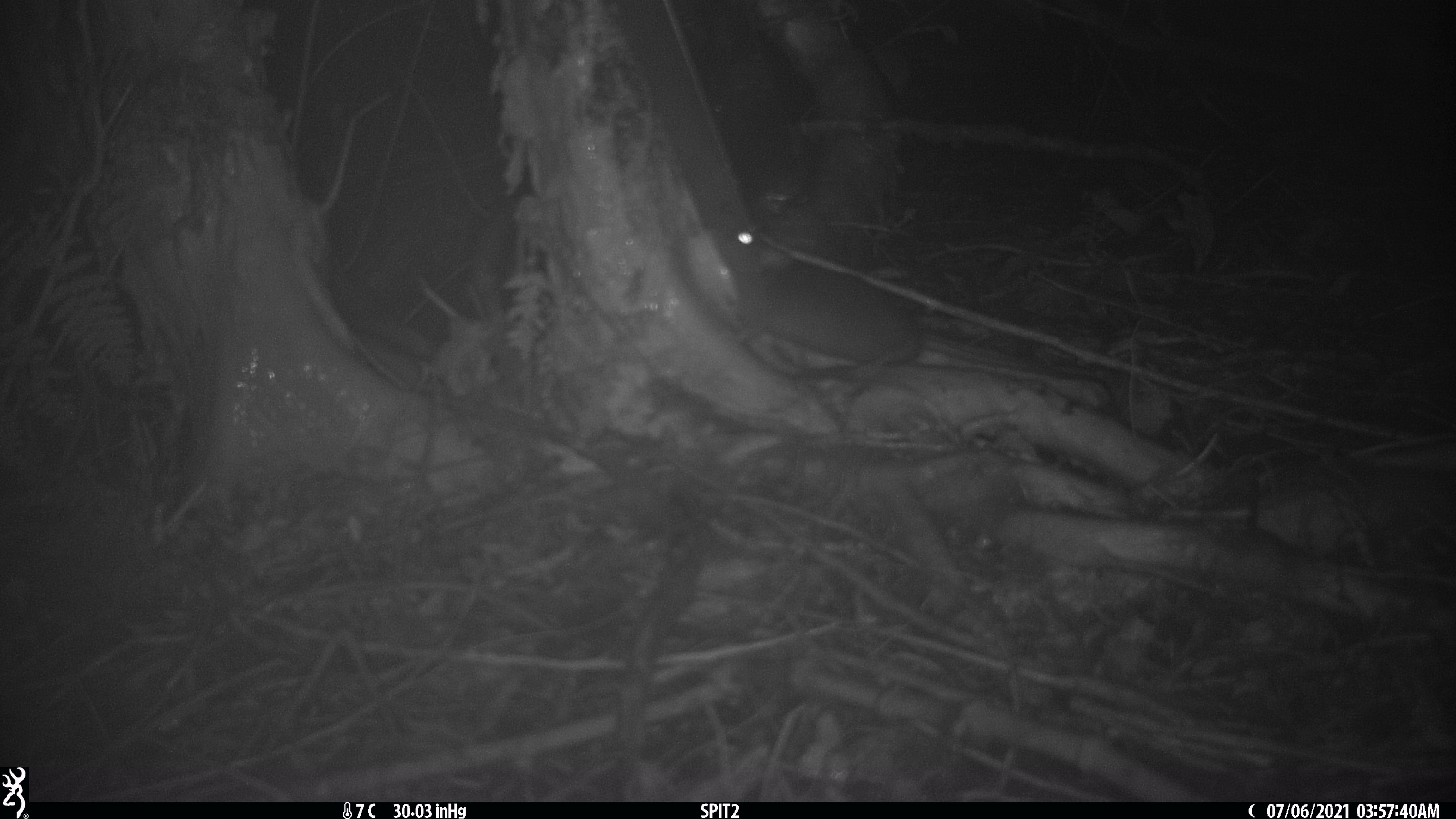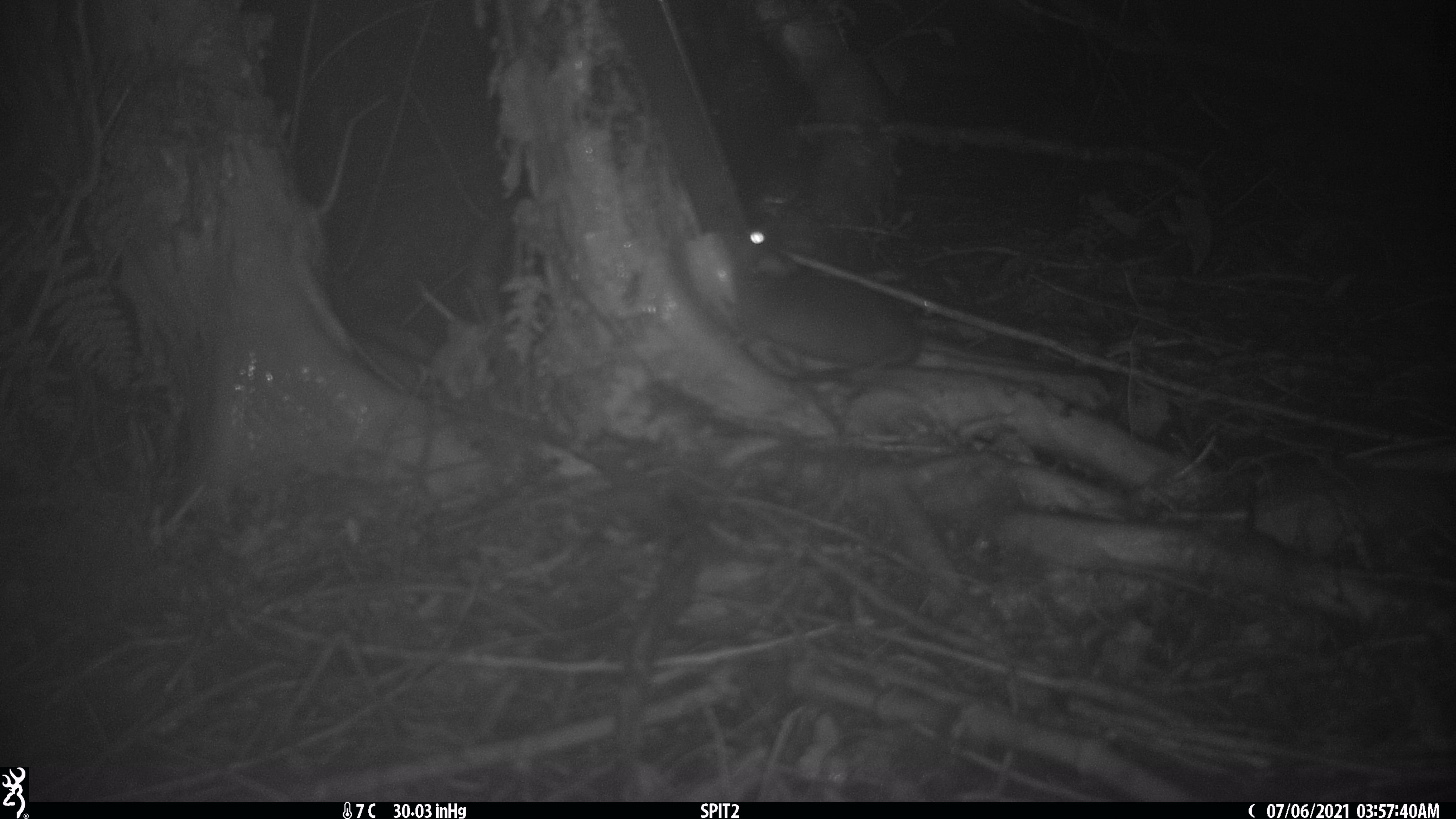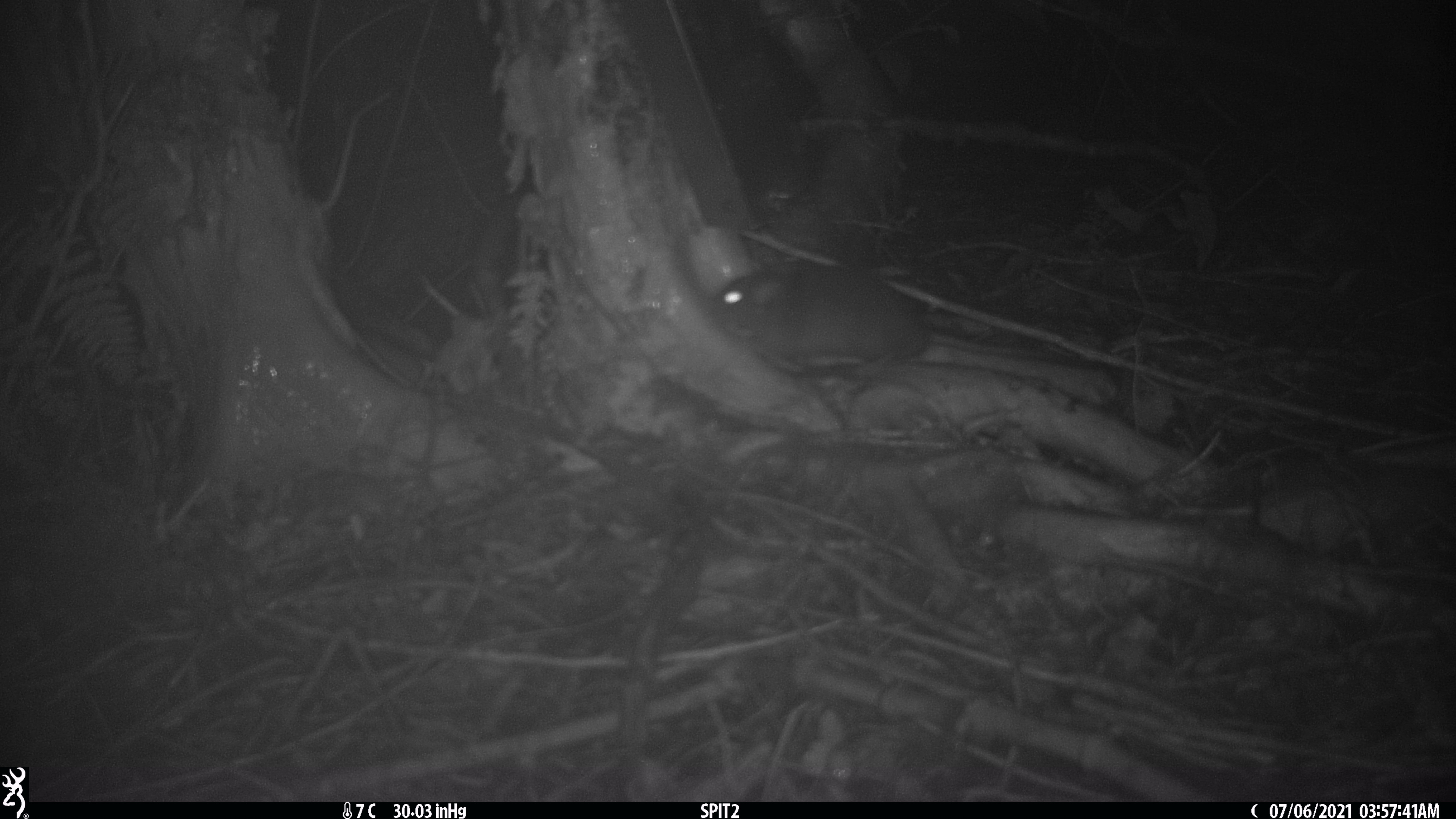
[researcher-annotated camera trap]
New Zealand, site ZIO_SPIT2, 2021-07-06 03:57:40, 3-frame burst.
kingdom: Animalia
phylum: Chordata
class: Mammalia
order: Rodentia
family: Muridae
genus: Rattus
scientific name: Rattus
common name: rat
Rat (Rattus).